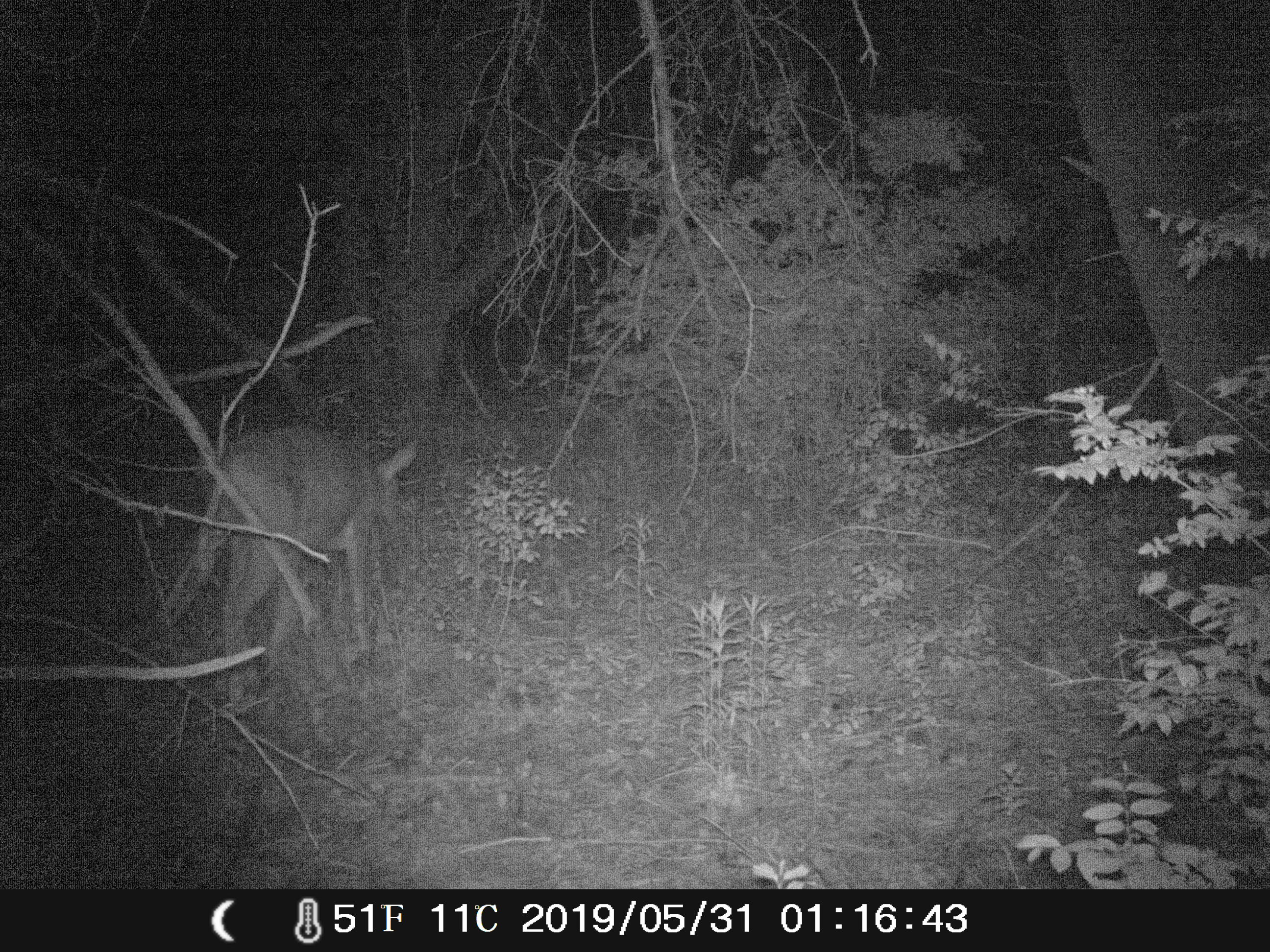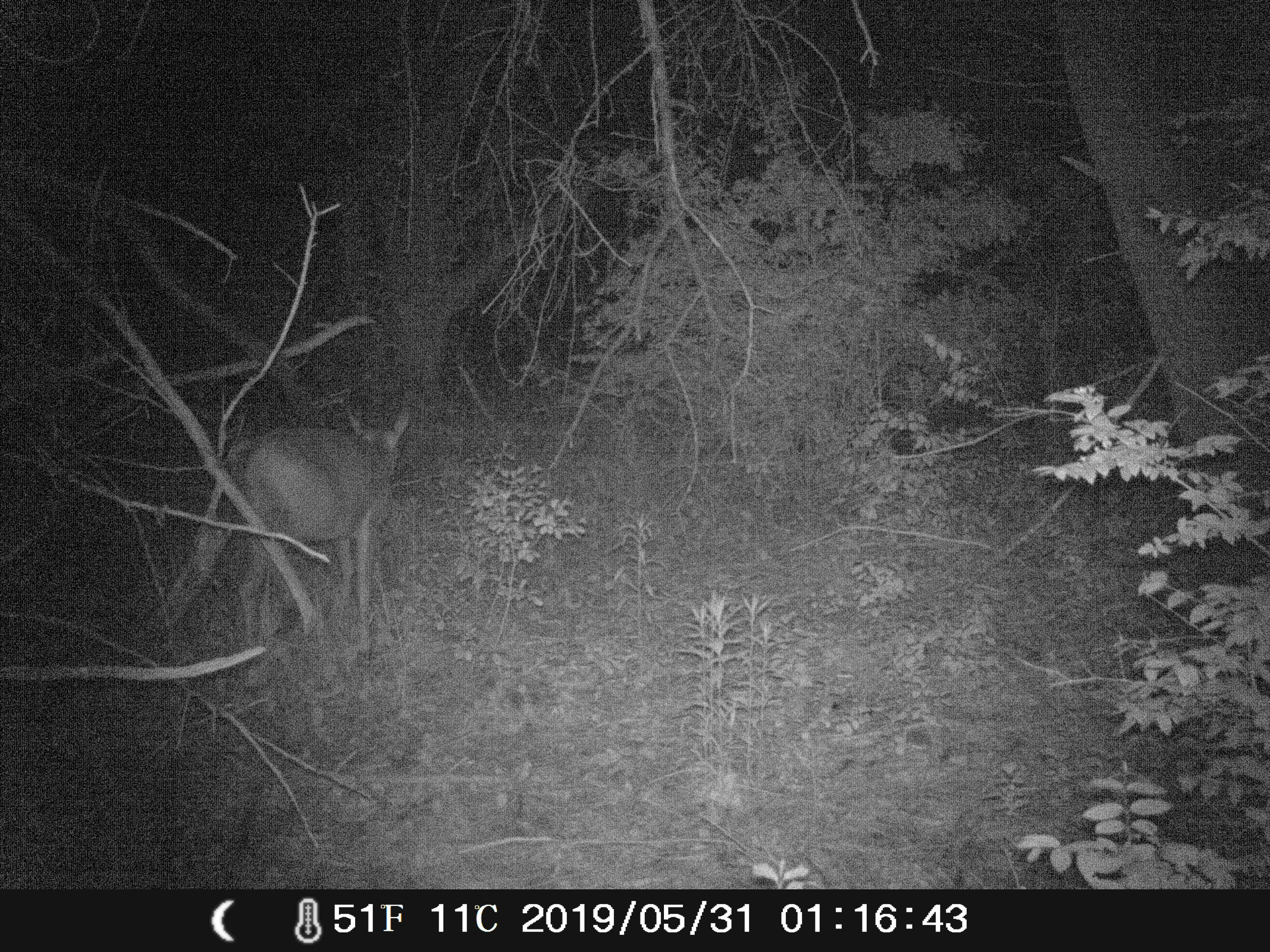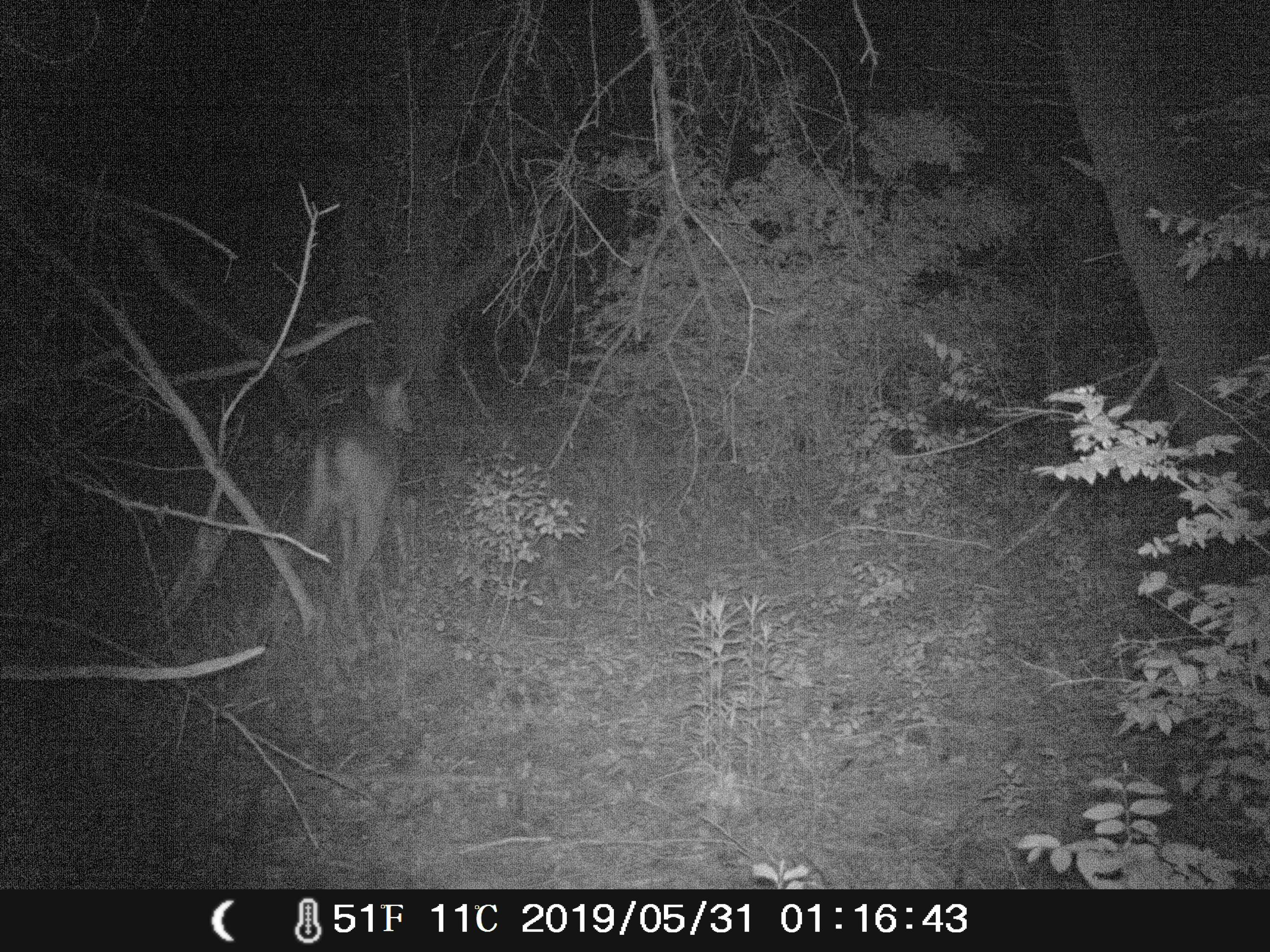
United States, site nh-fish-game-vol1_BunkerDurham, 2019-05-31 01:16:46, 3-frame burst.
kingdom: Animalia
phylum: Chordata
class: Mammalia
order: Artiodactyla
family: Cervidae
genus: Odocoileus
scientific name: Odocoileus virginianus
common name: white-tailed deer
White-tailed deer (Odocoileus virginianus).